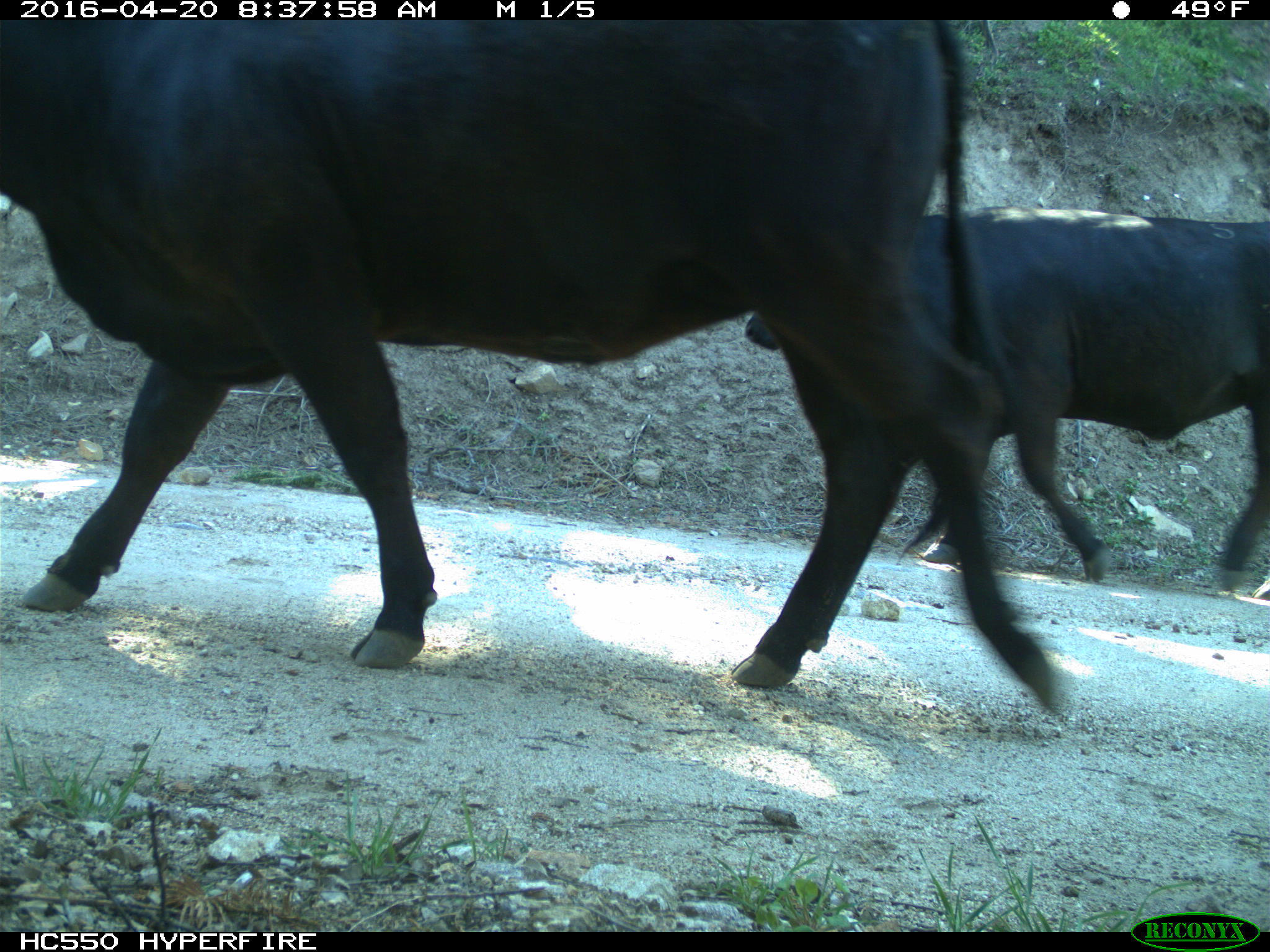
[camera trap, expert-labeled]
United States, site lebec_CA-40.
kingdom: Animalia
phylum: Chordata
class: Mammalia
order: Artiodactyla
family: Bovidae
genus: Bos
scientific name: Bos taurus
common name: domestic cow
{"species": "Bos taurus (domestic cow)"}